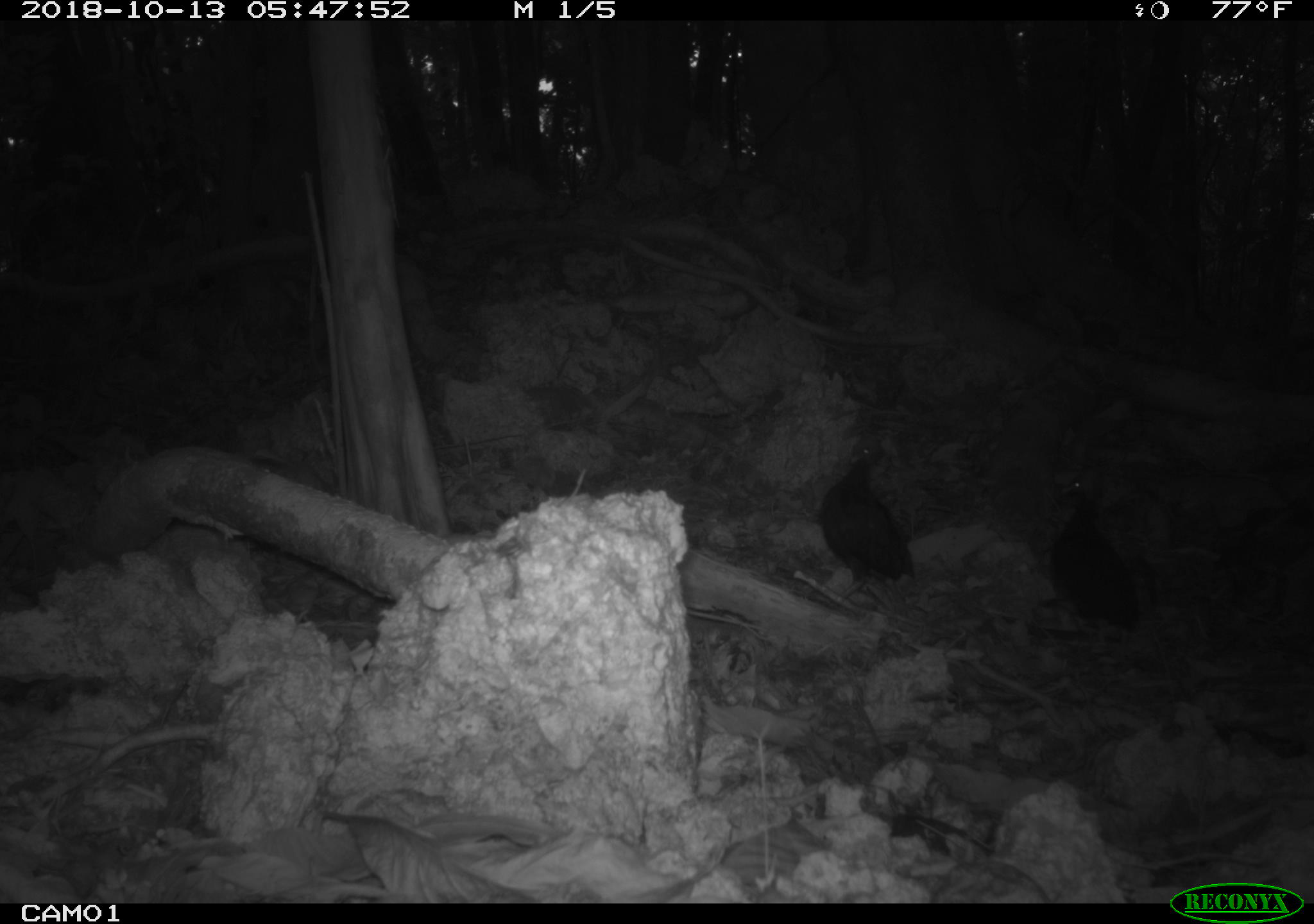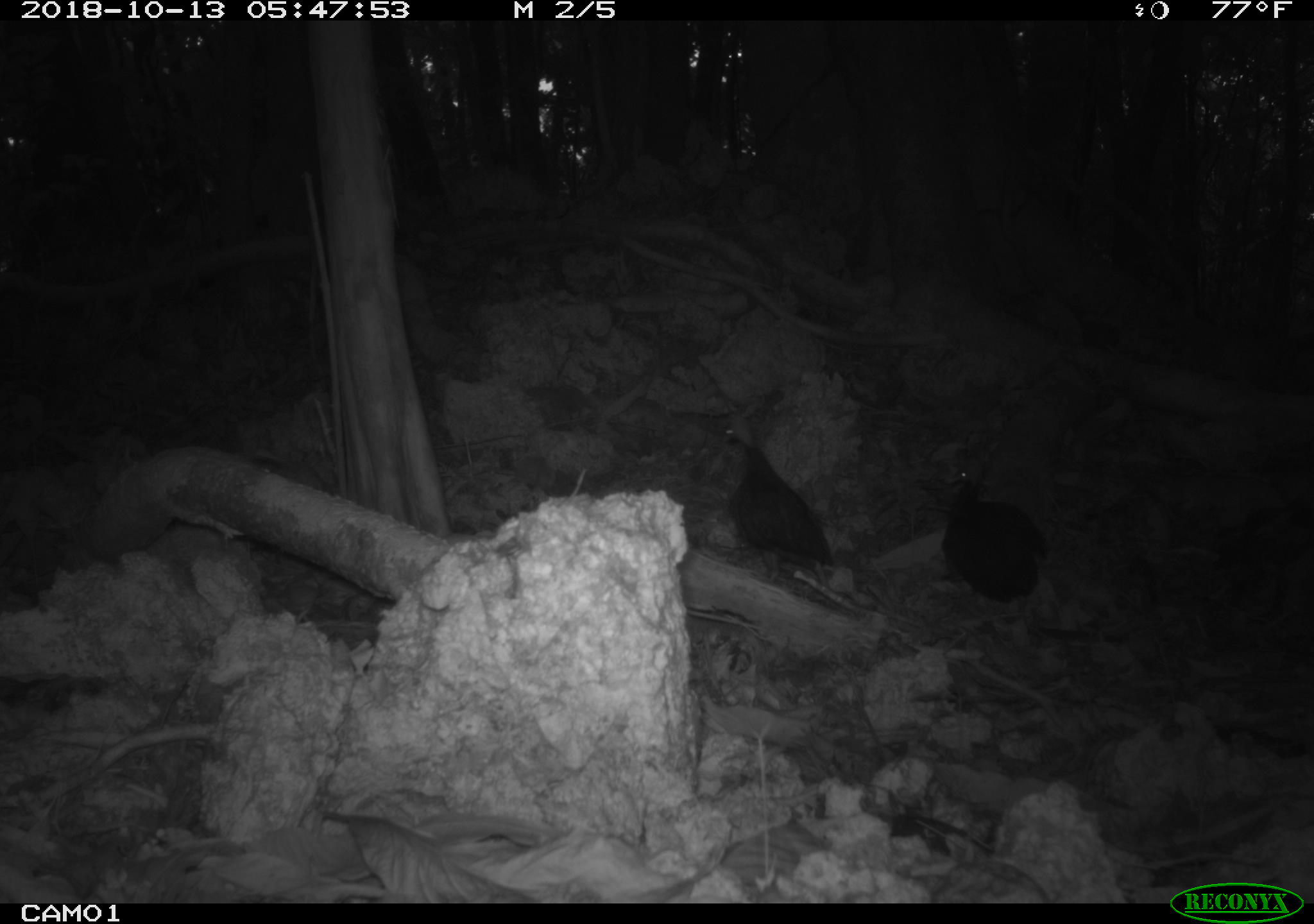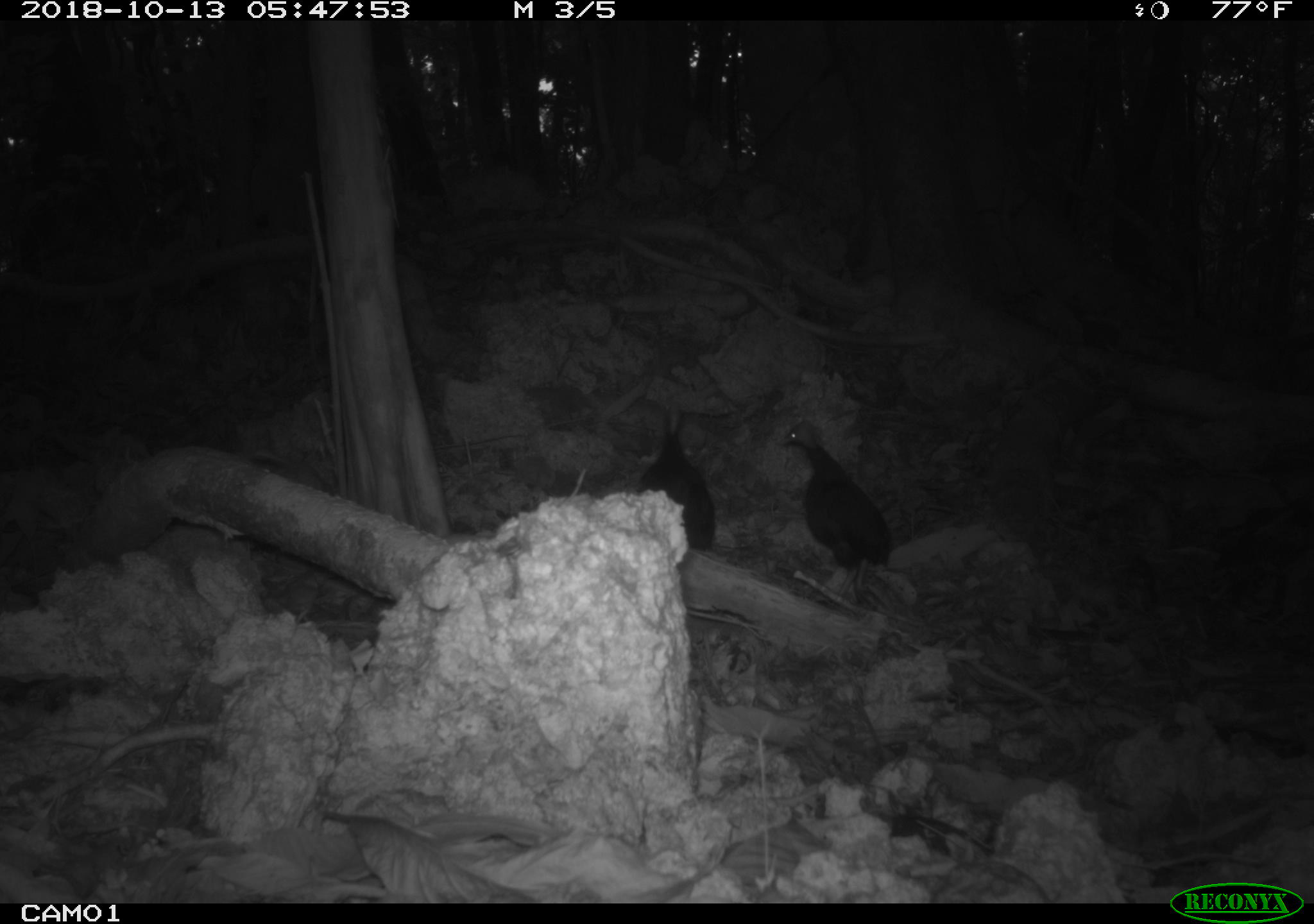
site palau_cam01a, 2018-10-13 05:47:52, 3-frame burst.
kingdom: Animalia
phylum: Chordata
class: Aves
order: Galliformes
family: Megapodiidae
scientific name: Megapodiidae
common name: megapode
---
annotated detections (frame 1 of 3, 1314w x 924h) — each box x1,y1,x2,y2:
megapode: 1047,472,1141,637; 815,444,914,594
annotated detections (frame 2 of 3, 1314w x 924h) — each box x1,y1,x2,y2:
megapode: 929,447,1068,617; 717,415,830,580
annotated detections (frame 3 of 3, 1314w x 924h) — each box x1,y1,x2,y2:
megapode: 779,415,906,612; 636,387,723,559